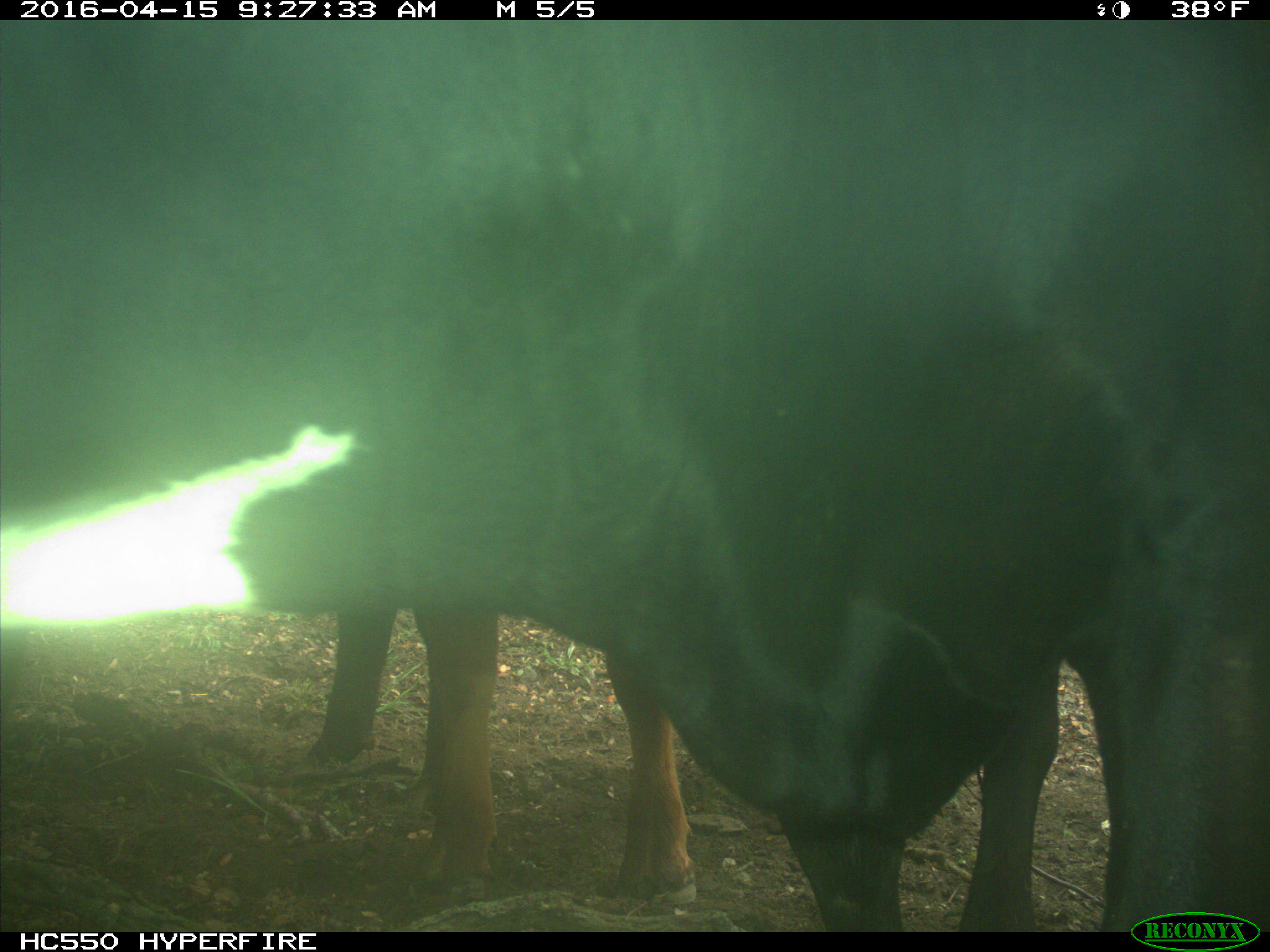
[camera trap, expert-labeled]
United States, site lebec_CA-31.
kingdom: Animalia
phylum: Chordata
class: Mammalia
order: Artiodactyla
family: Bovidae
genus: Bos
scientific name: Bos taurus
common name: domestic cow